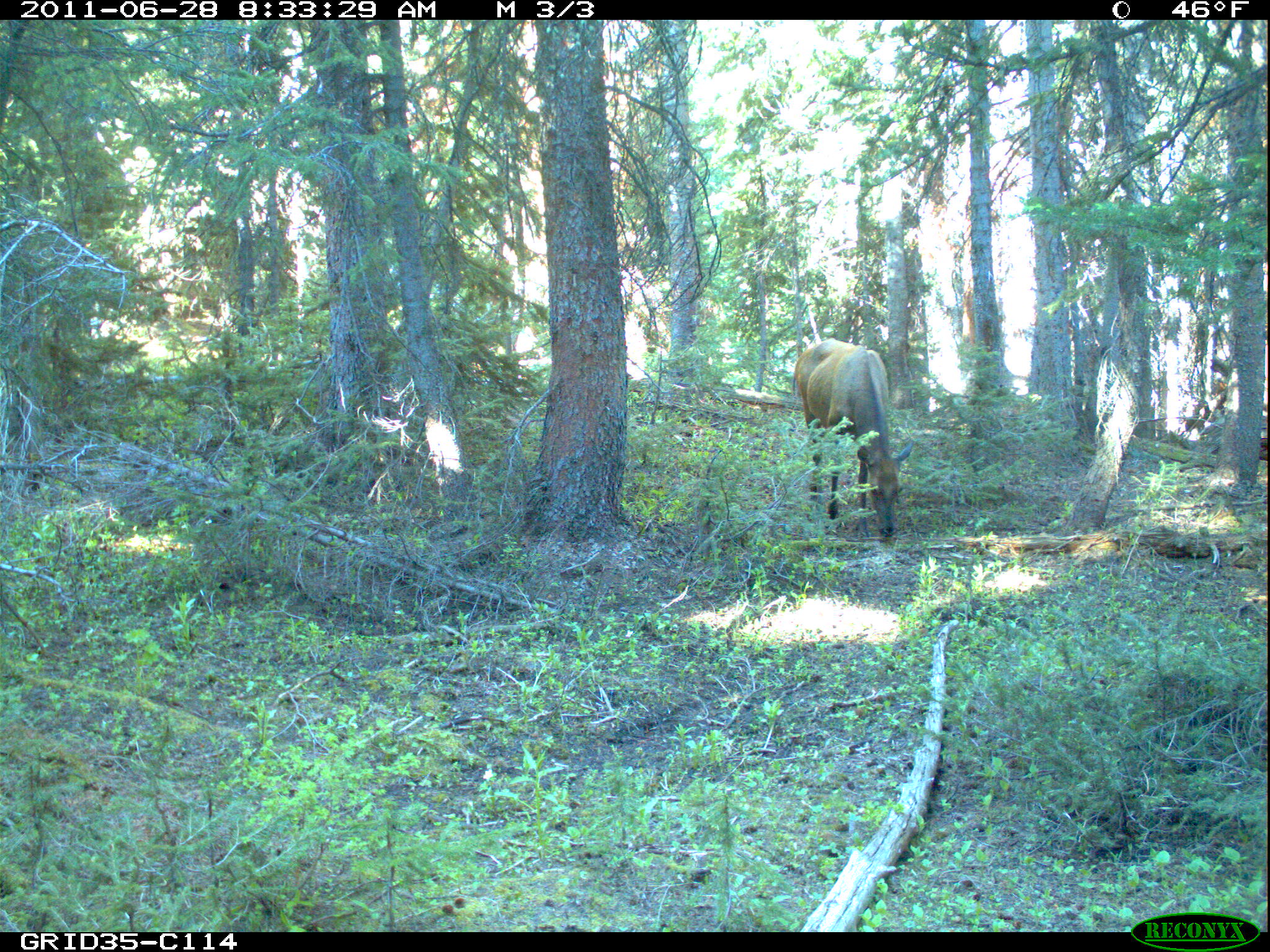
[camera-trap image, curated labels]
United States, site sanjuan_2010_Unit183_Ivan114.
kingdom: Animalia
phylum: Chordata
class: Mammalia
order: Artiodactyla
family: Cervidae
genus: Cervus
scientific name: Cervus elaphus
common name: red deer